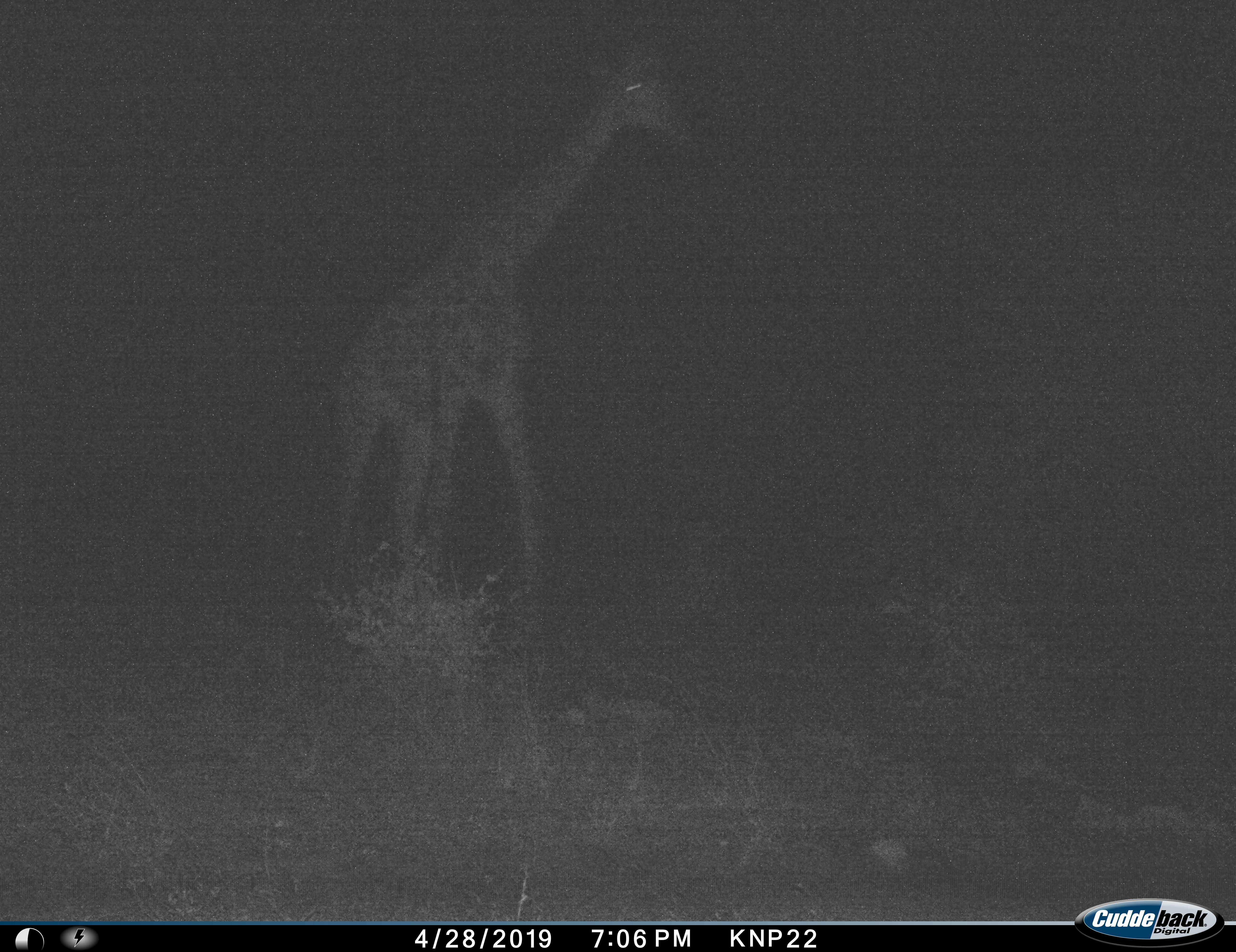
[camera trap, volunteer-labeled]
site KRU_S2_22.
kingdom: Animalia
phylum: Chordata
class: Mammalia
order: Artiodactyla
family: Giraffidae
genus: Giraffa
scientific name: Giraffa camelopardalis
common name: giraffe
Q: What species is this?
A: Giraffe (Giraffa camelopardalis).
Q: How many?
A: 1.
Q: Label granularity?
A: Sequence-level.